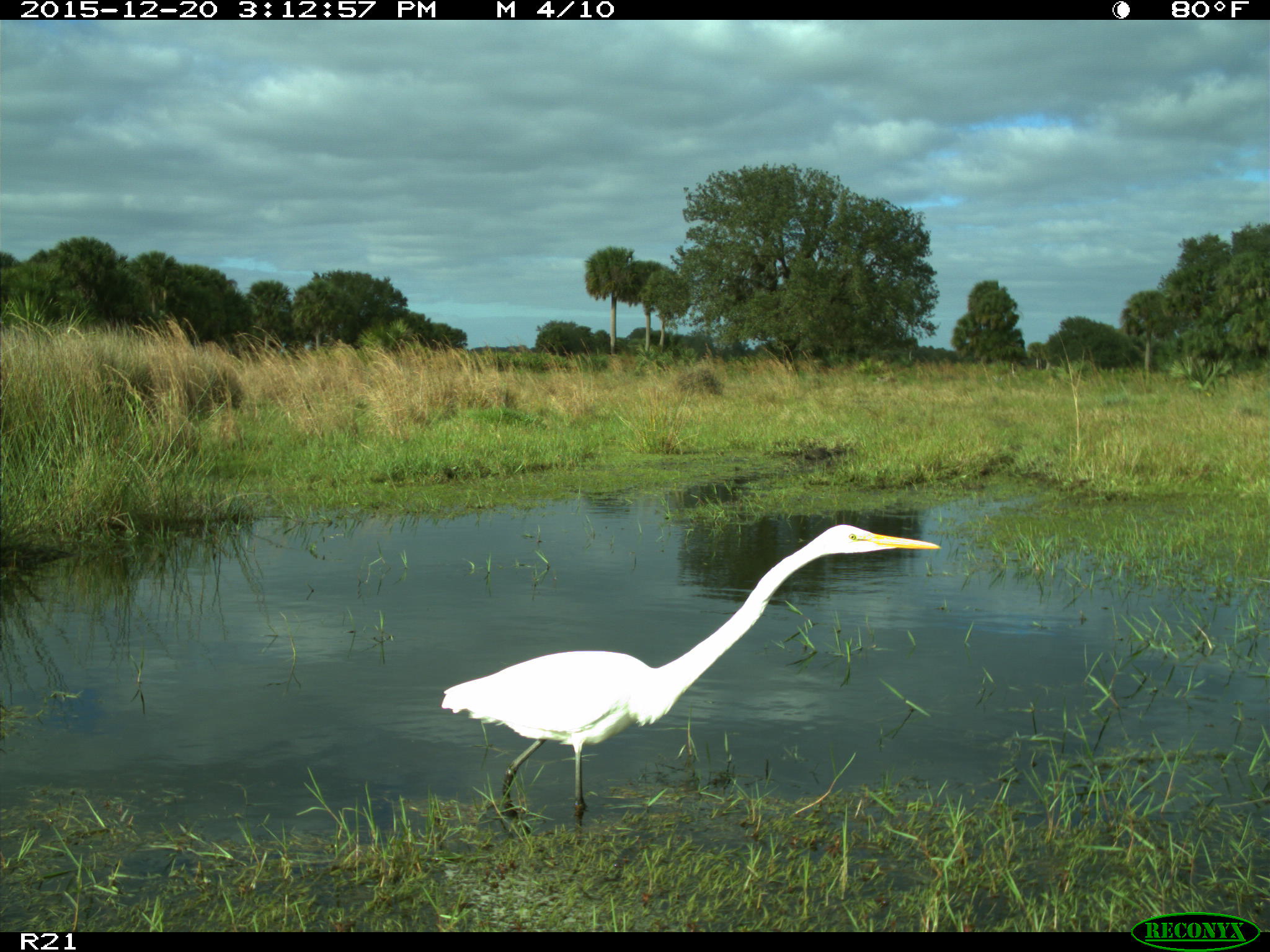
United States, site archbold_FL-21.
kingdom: Animalia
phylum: Chordata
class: Aves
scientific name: Aves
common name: birds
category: unidentified bird